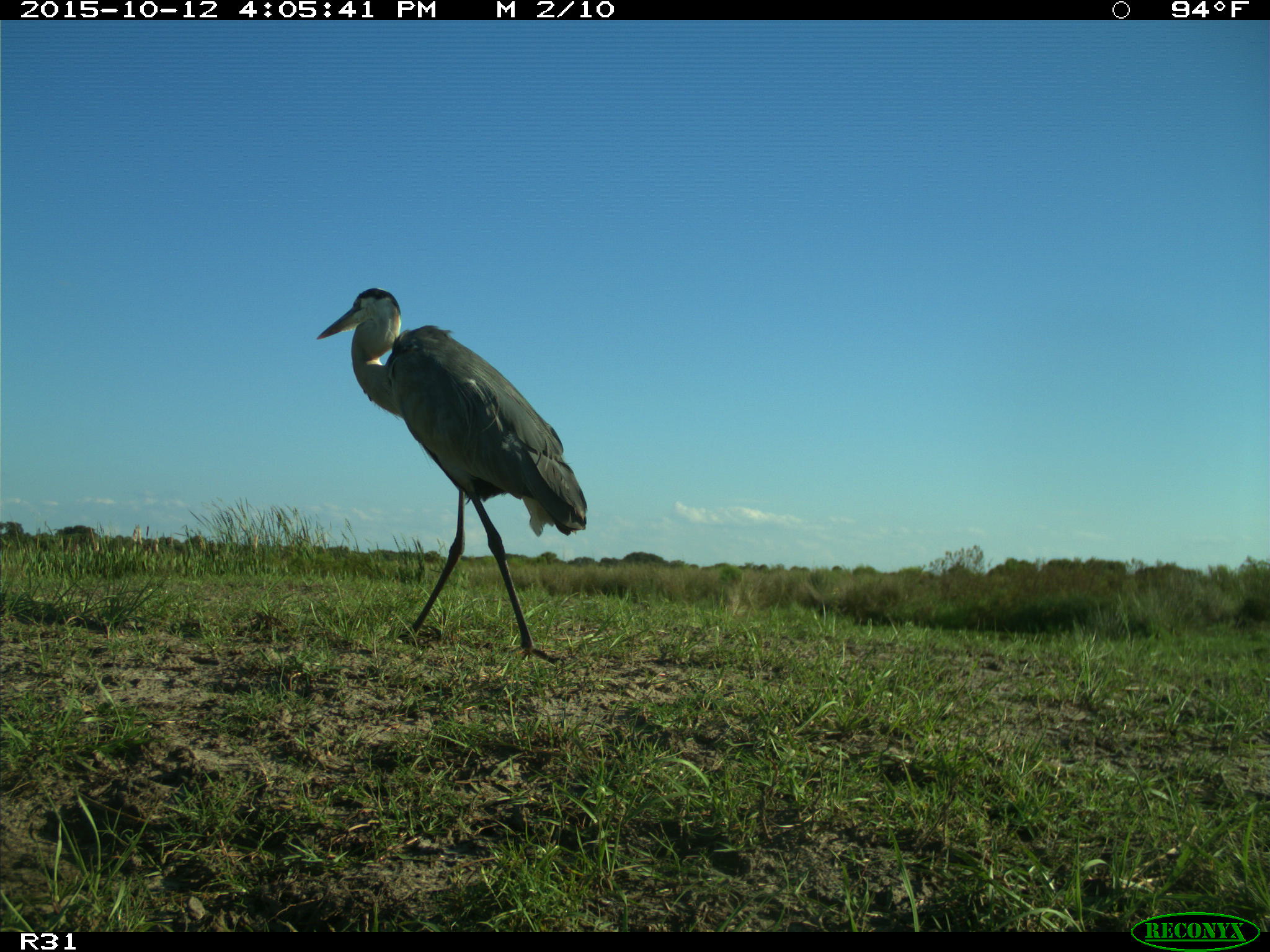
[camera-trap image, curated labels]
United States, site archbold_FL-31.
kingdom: Animalia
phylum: Chordata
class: Aves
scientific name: Aves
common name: birds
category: unidentified bird